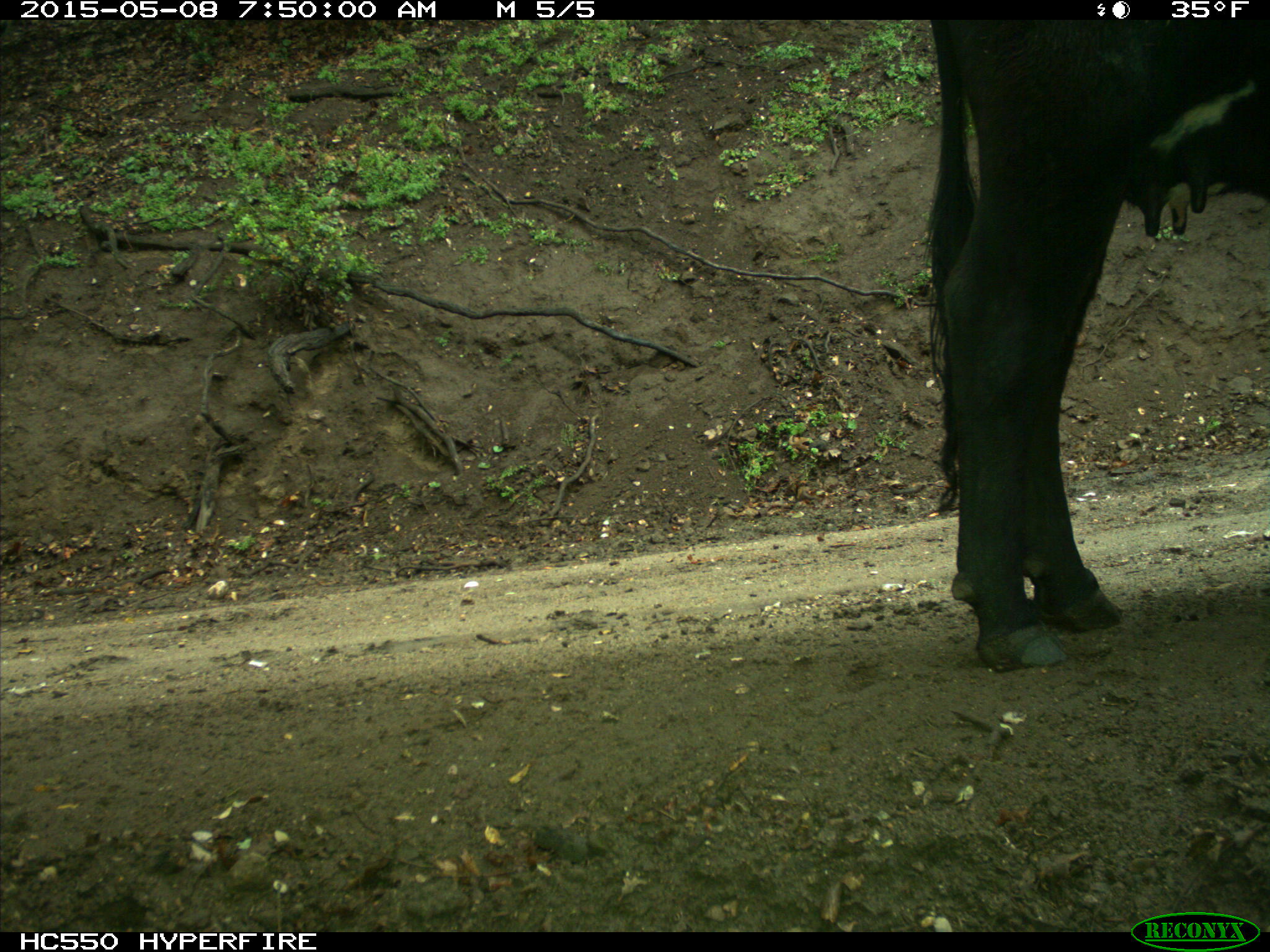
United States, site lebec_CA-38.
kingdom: Animalia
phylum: Chordata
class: Mammalia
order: Artiodactyla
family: Bovidae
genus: Bos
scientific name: Bos taurus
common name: domestic cow